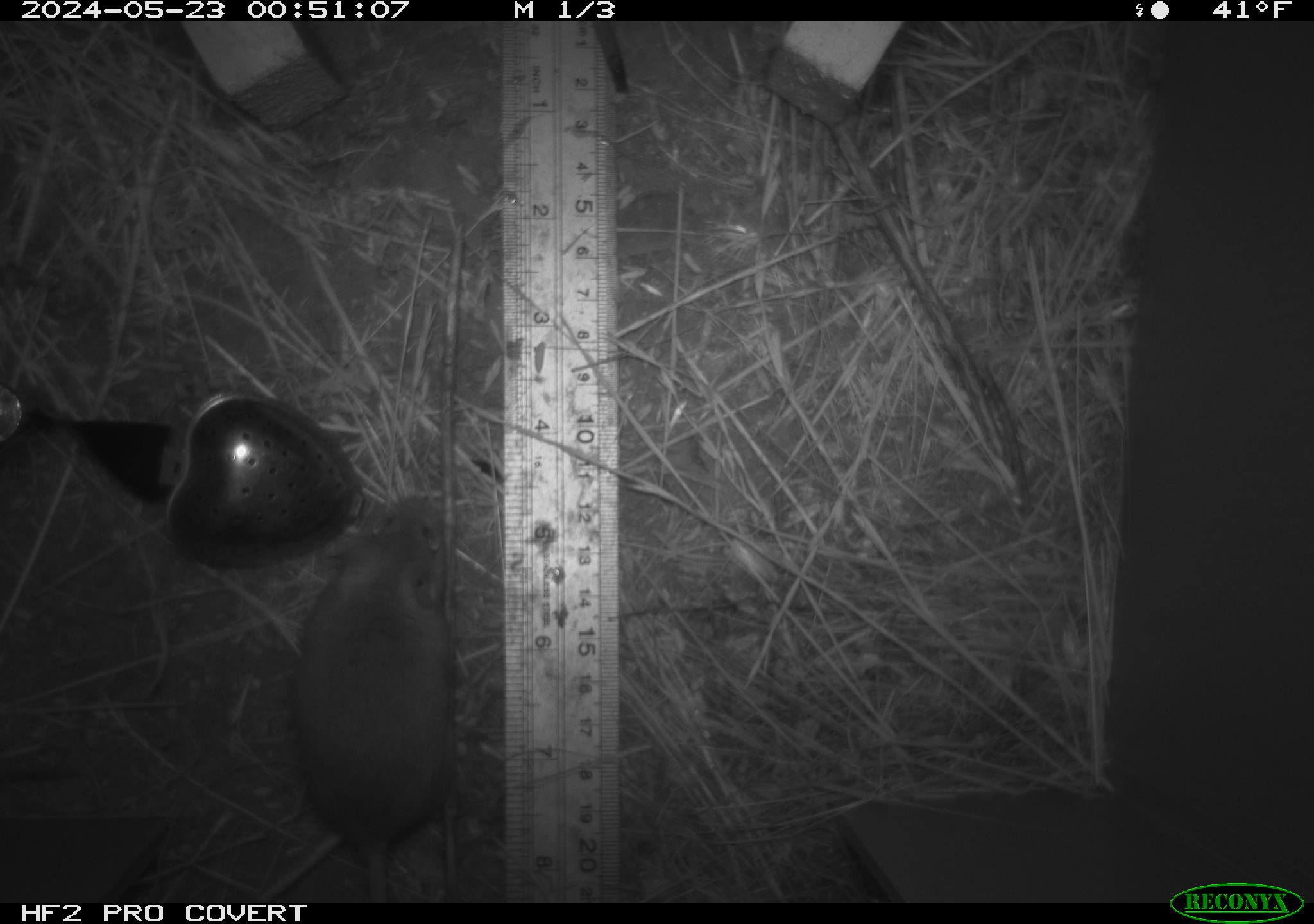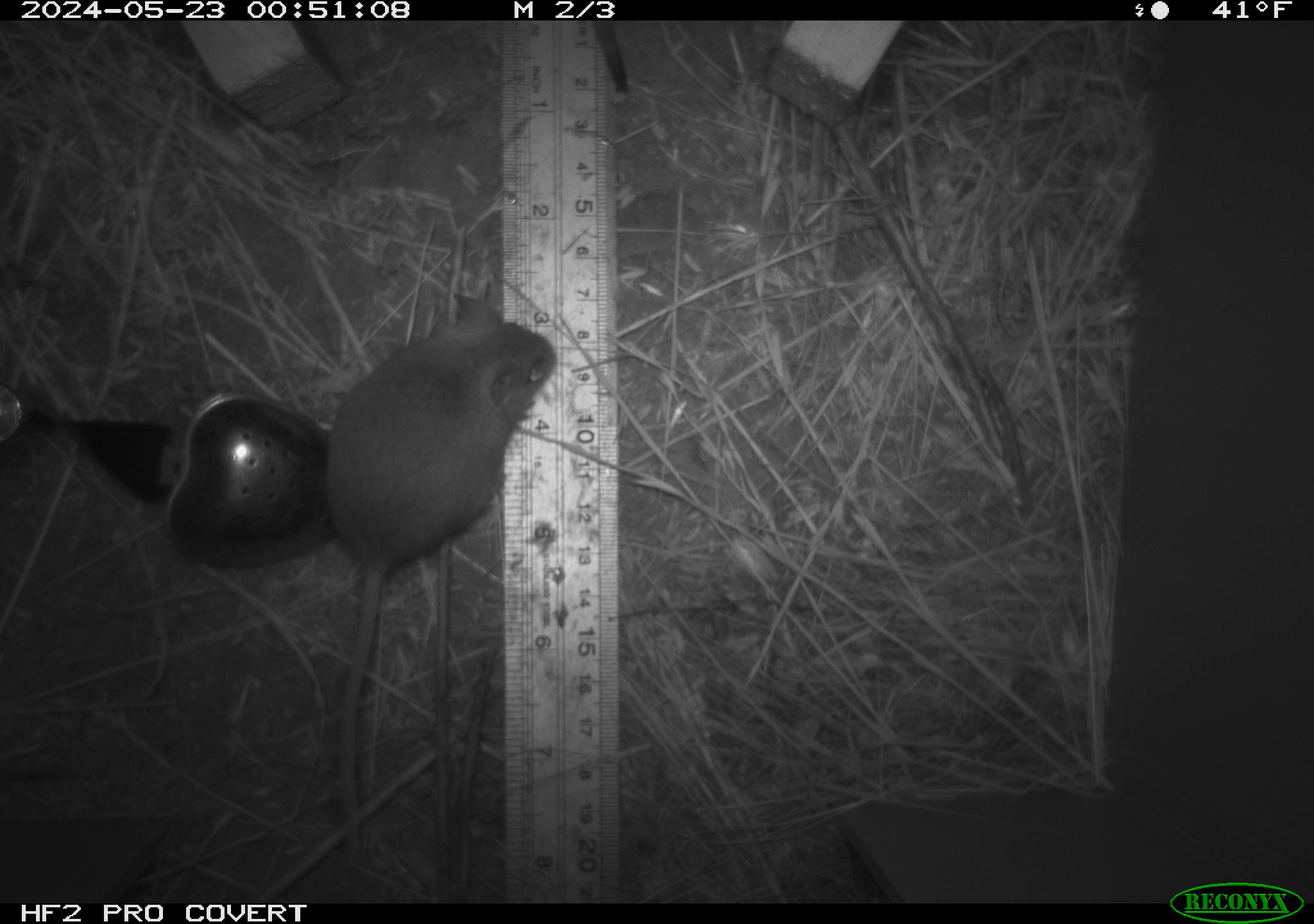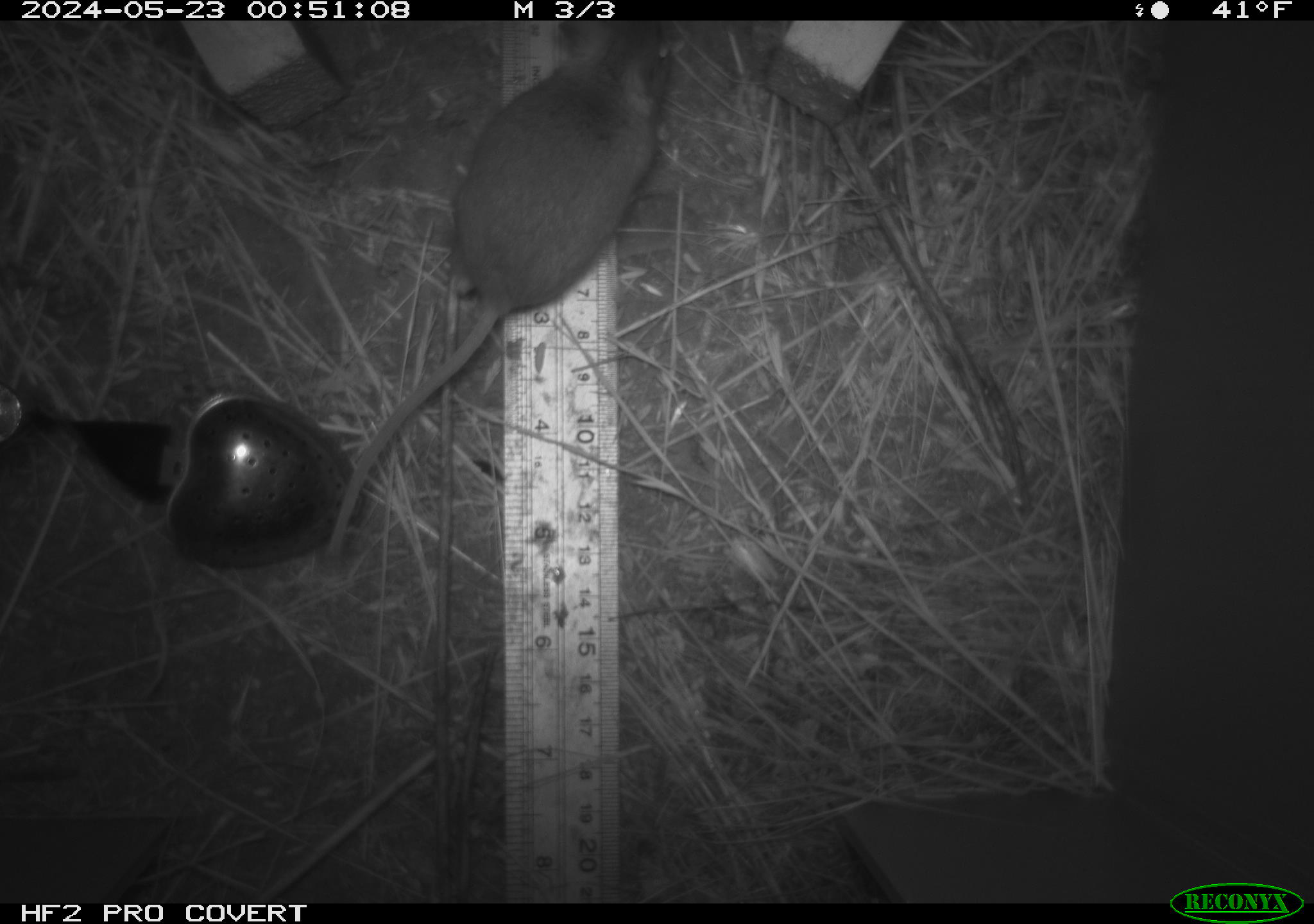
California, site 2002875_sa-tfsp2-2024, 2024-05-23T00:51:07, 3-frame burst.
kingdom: Animalia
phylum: Chordata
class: Mammalia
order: Rodentia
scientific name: Rodentia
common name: mouse species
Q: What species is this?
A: Mouse species (Rodentia).